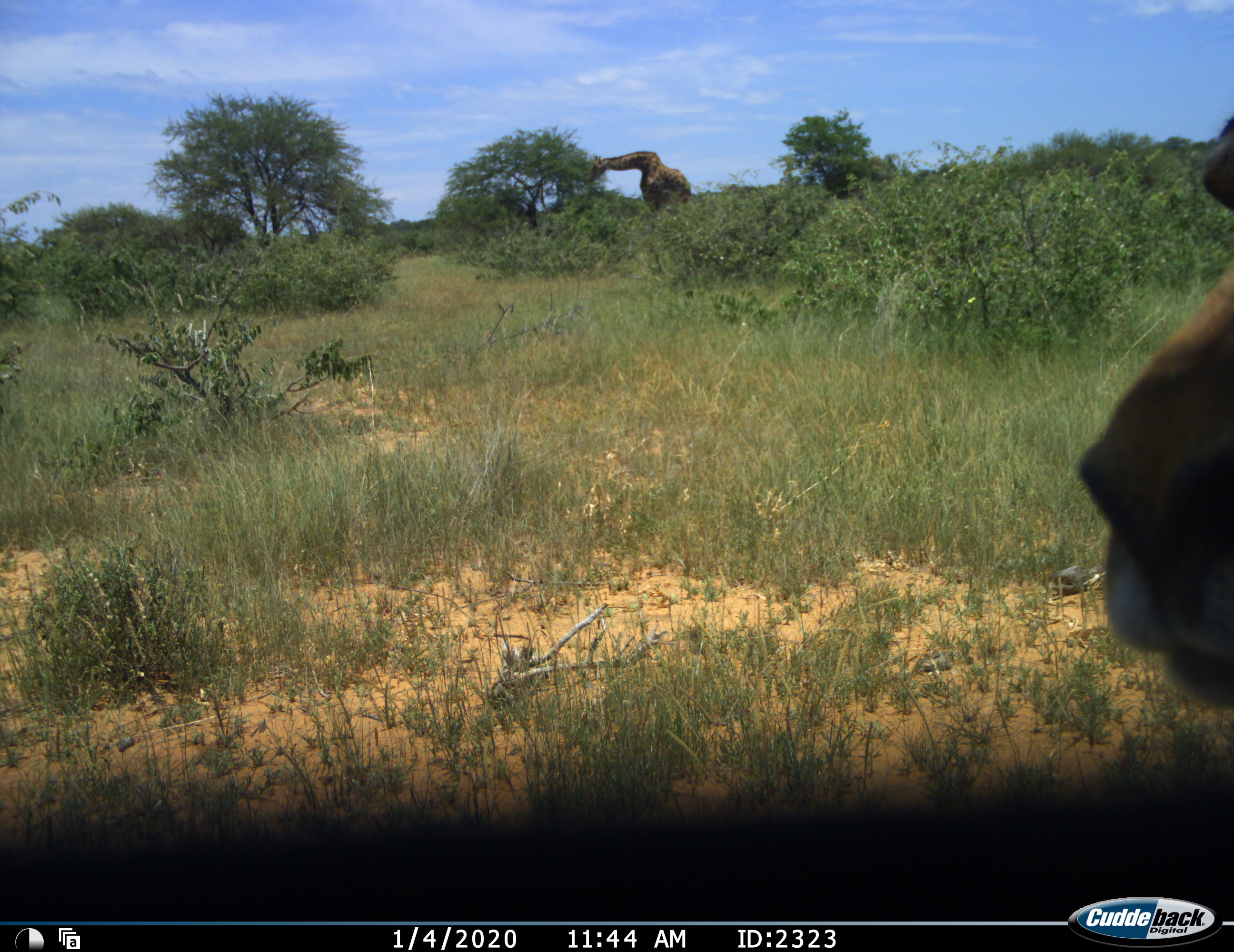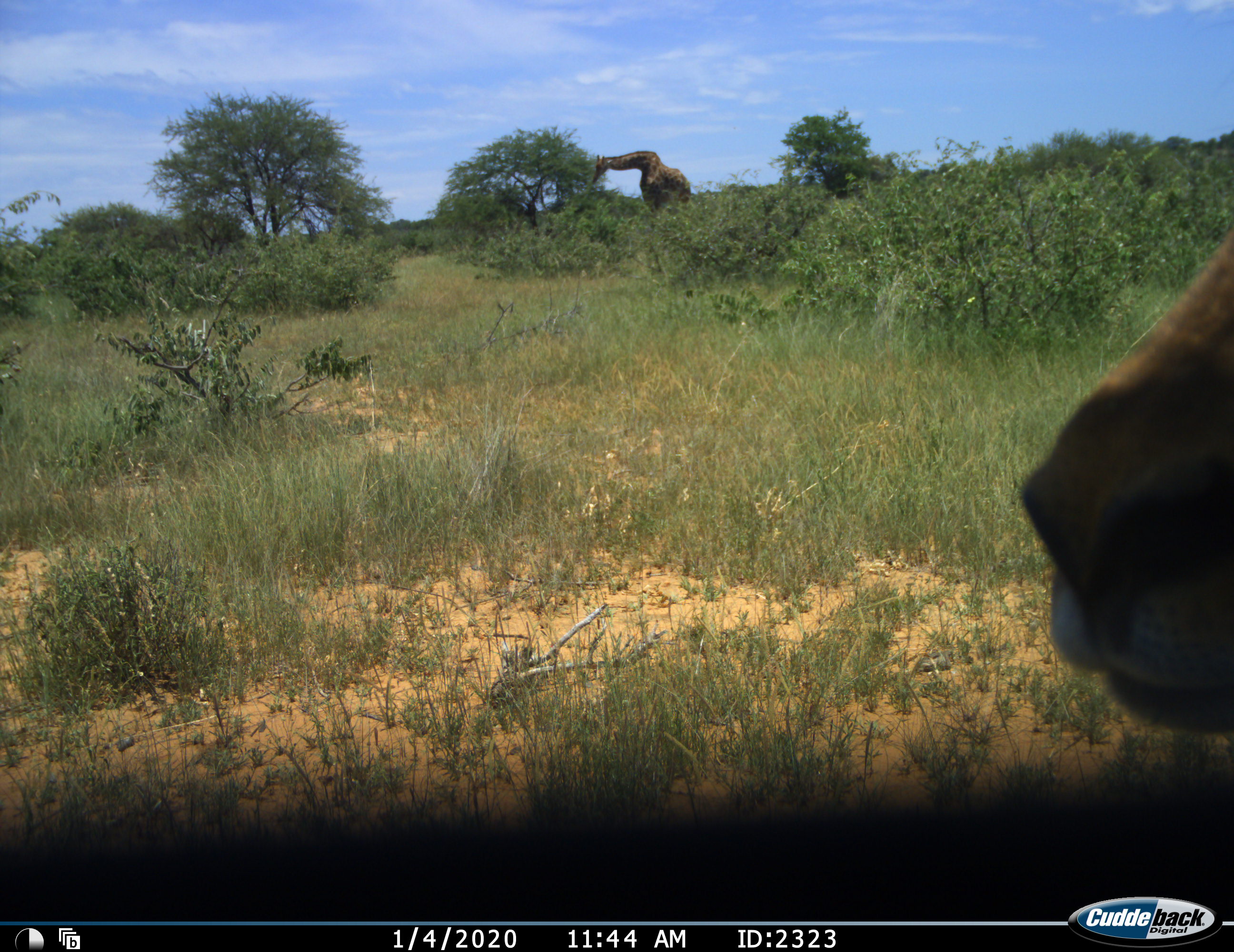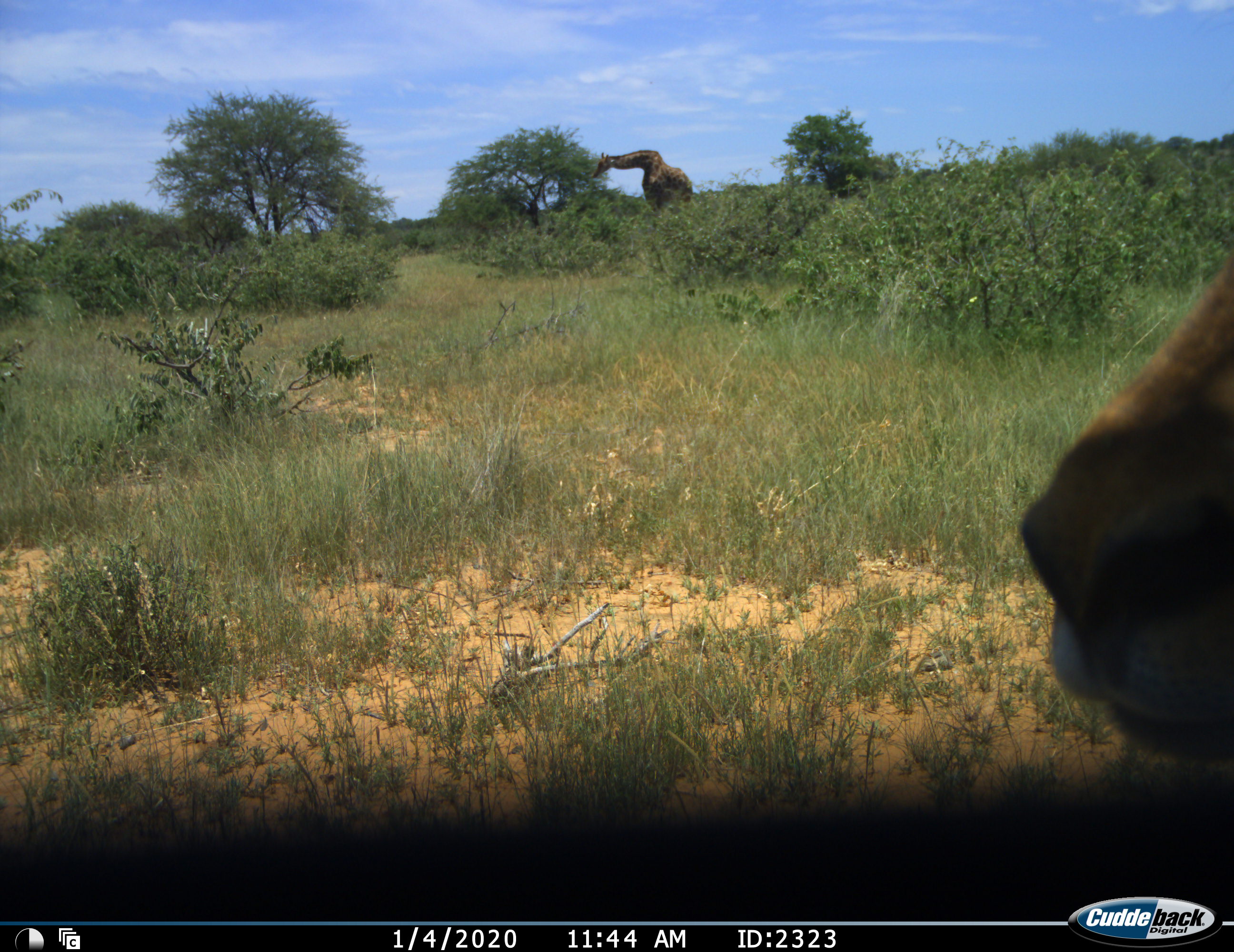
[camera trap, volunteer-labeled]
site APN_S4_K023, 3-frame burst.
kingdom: Animalia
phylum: Chordata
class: Mammalia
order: Artiodactyla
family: Giraffidae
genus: Giraffa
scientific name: Giraffa camelopardalis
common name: giraffe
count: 1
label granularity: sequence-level